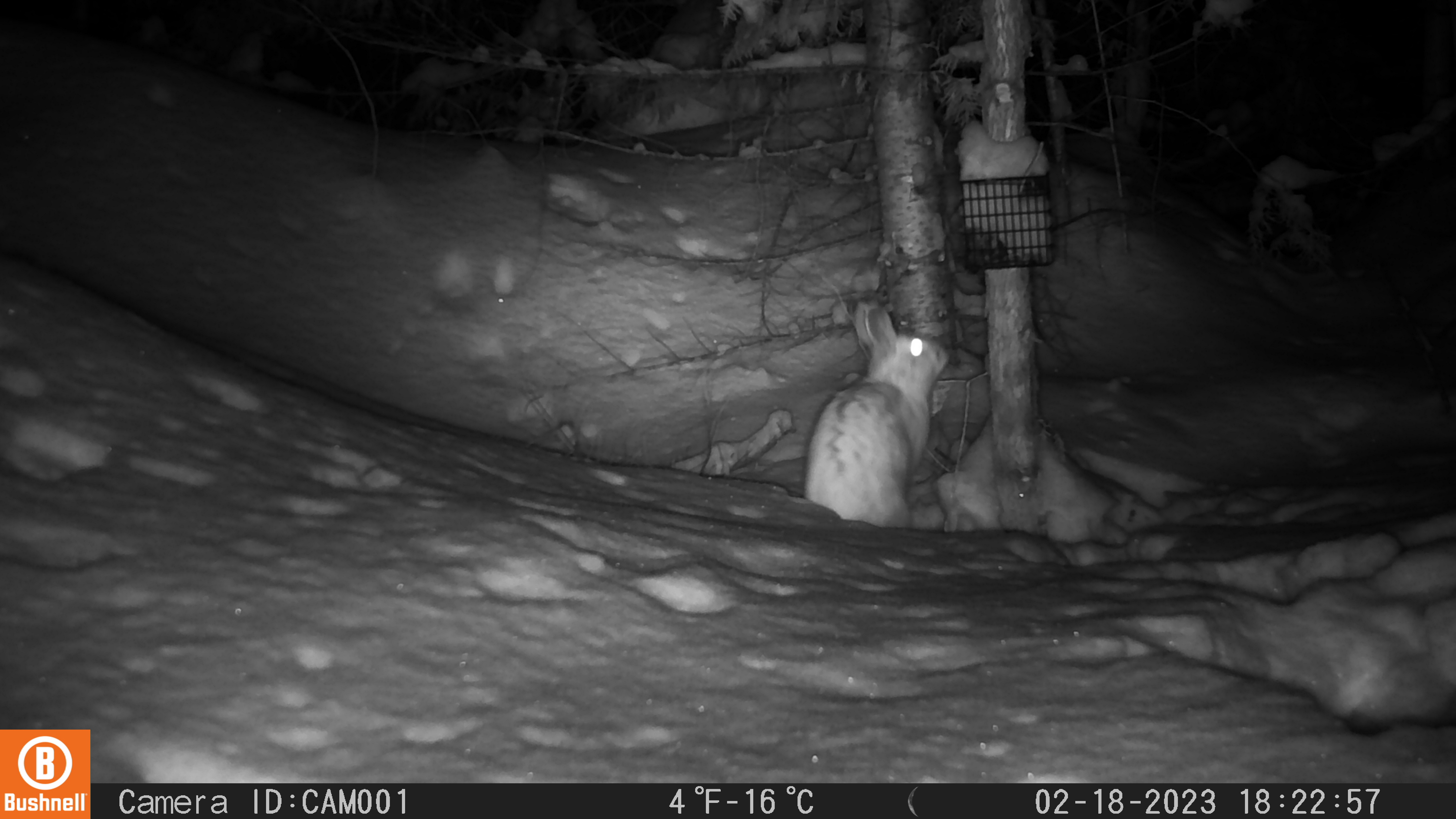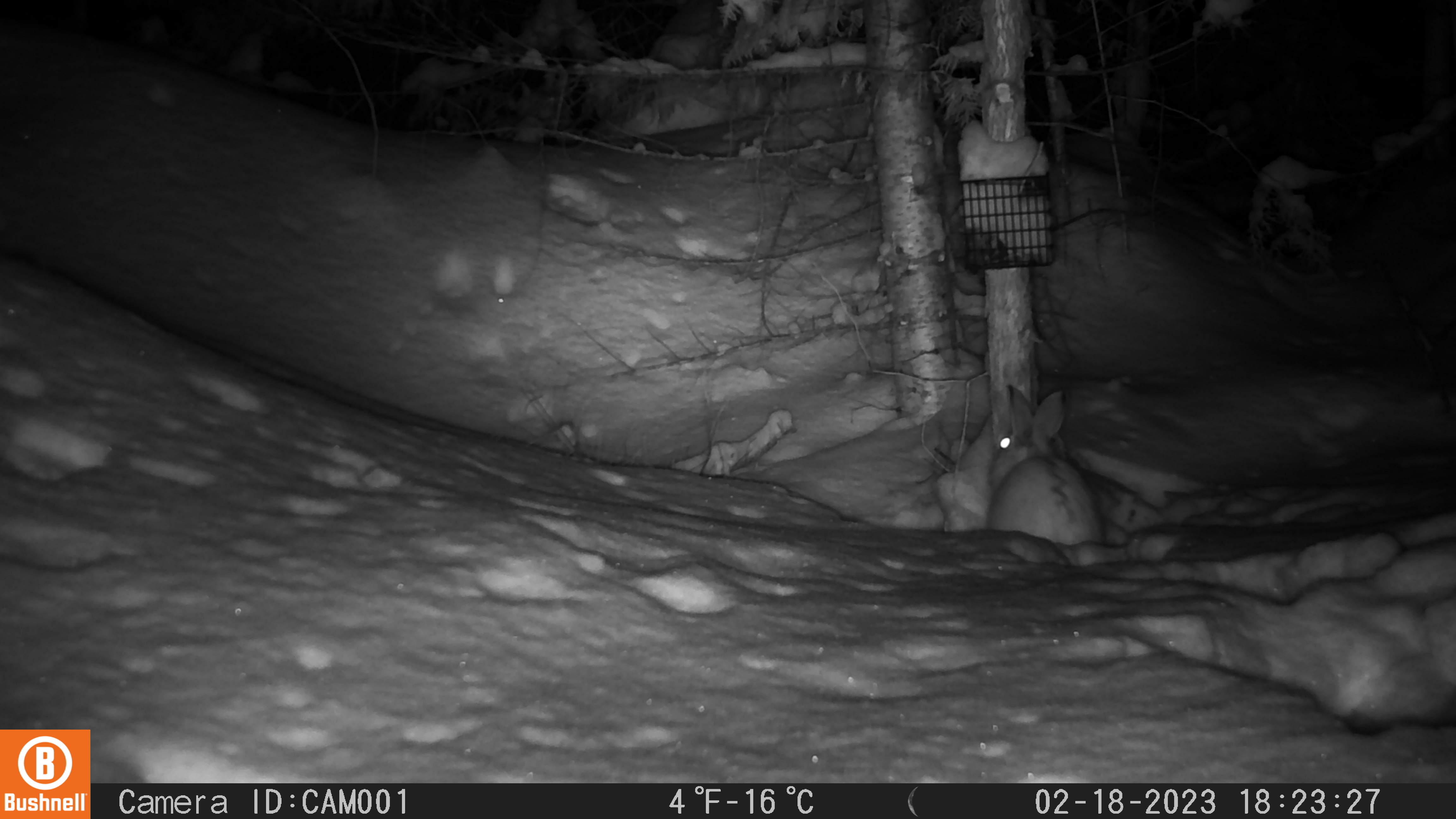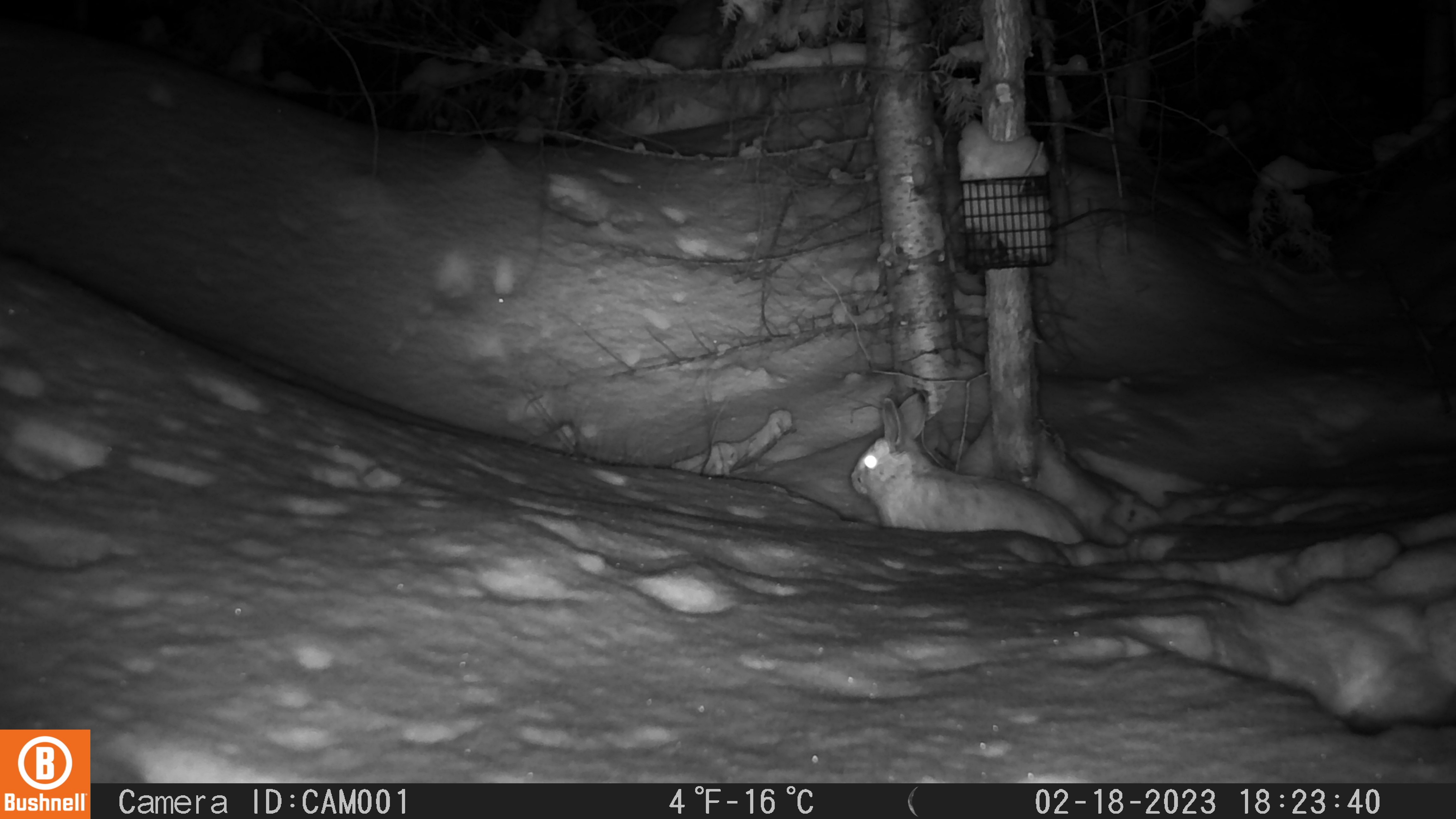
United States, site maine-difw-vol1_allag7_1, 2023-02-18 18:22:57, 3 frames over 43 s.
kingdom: Animalia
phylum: Chordata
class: Mammalia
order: Lagomorpha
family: Leporidae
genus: Lepus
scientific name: Lepus americanus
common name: snowshoe hare